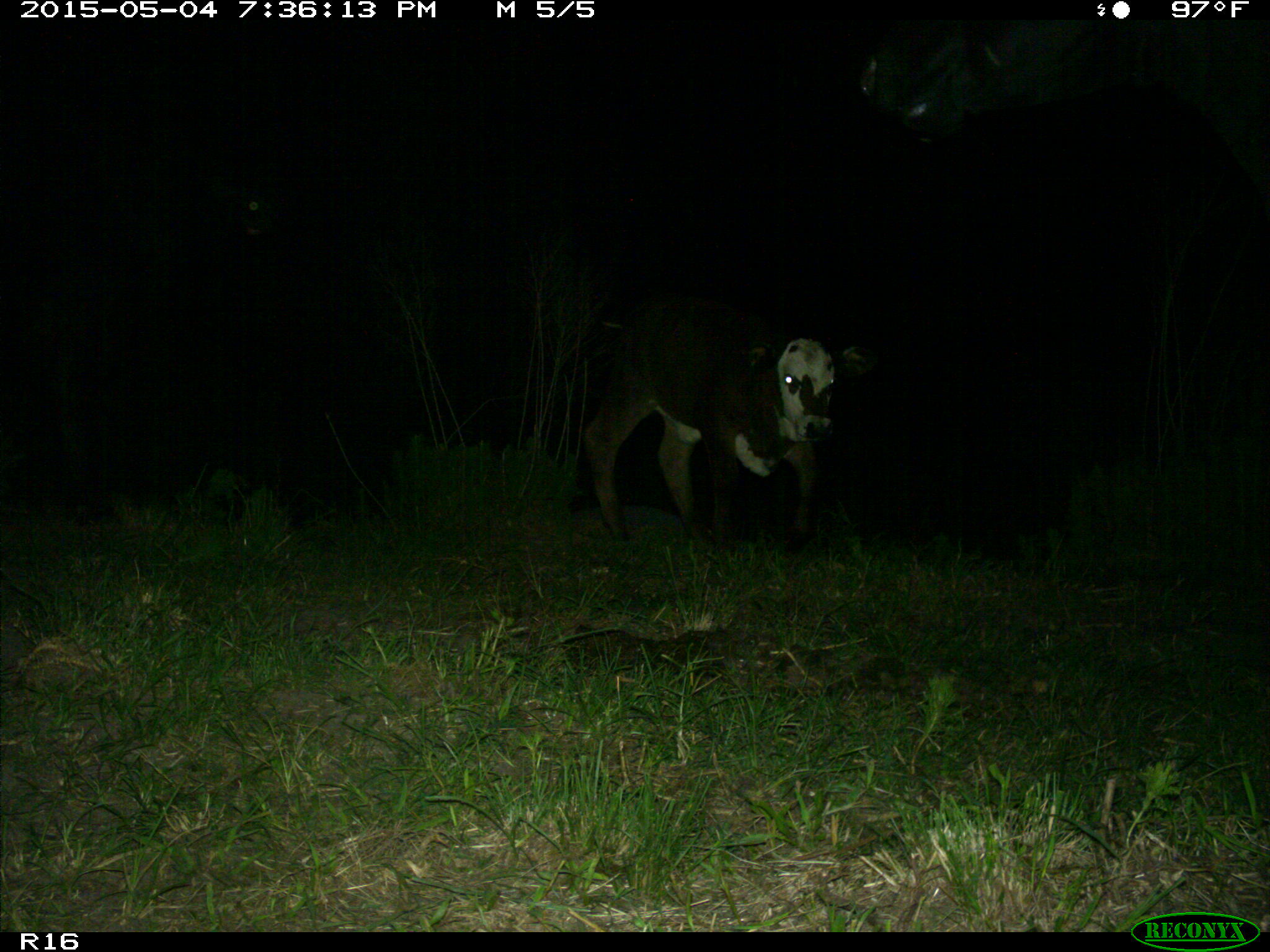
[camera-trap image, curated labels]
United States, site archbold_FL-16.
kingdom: Animalia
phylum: Chordata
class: Mammalia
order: Artiodactyla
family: Bovidae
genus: Bos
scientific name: Bos taurus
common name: domestic cow